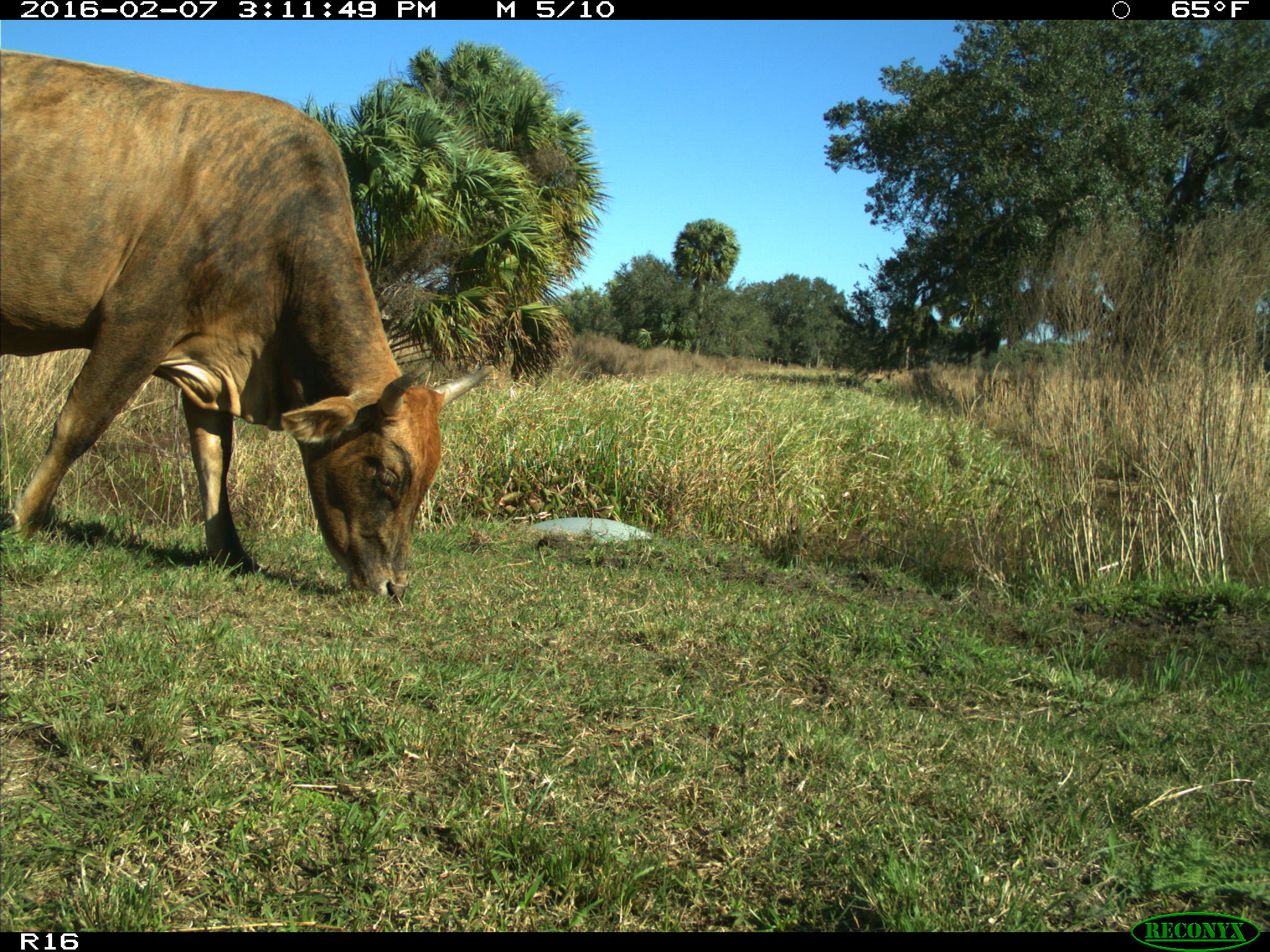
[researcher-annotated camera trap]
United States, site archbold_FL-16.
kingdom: Animalia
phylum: Chordata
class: Mammalia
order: Artiodactyla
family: Bovidae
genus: Bos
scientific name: Bos taurus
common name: domestic cow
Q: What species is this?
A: Bos taurus (domestic cow).